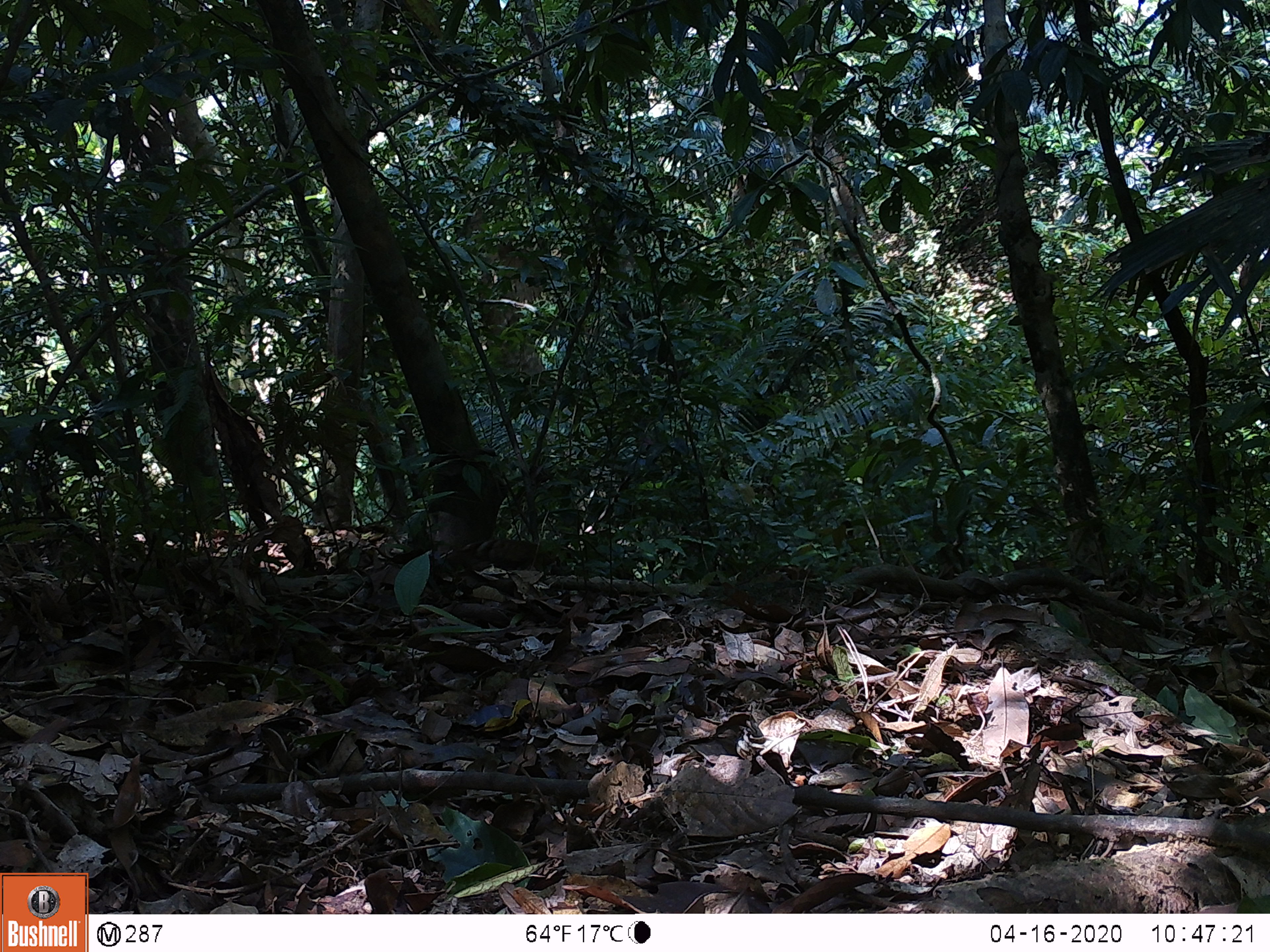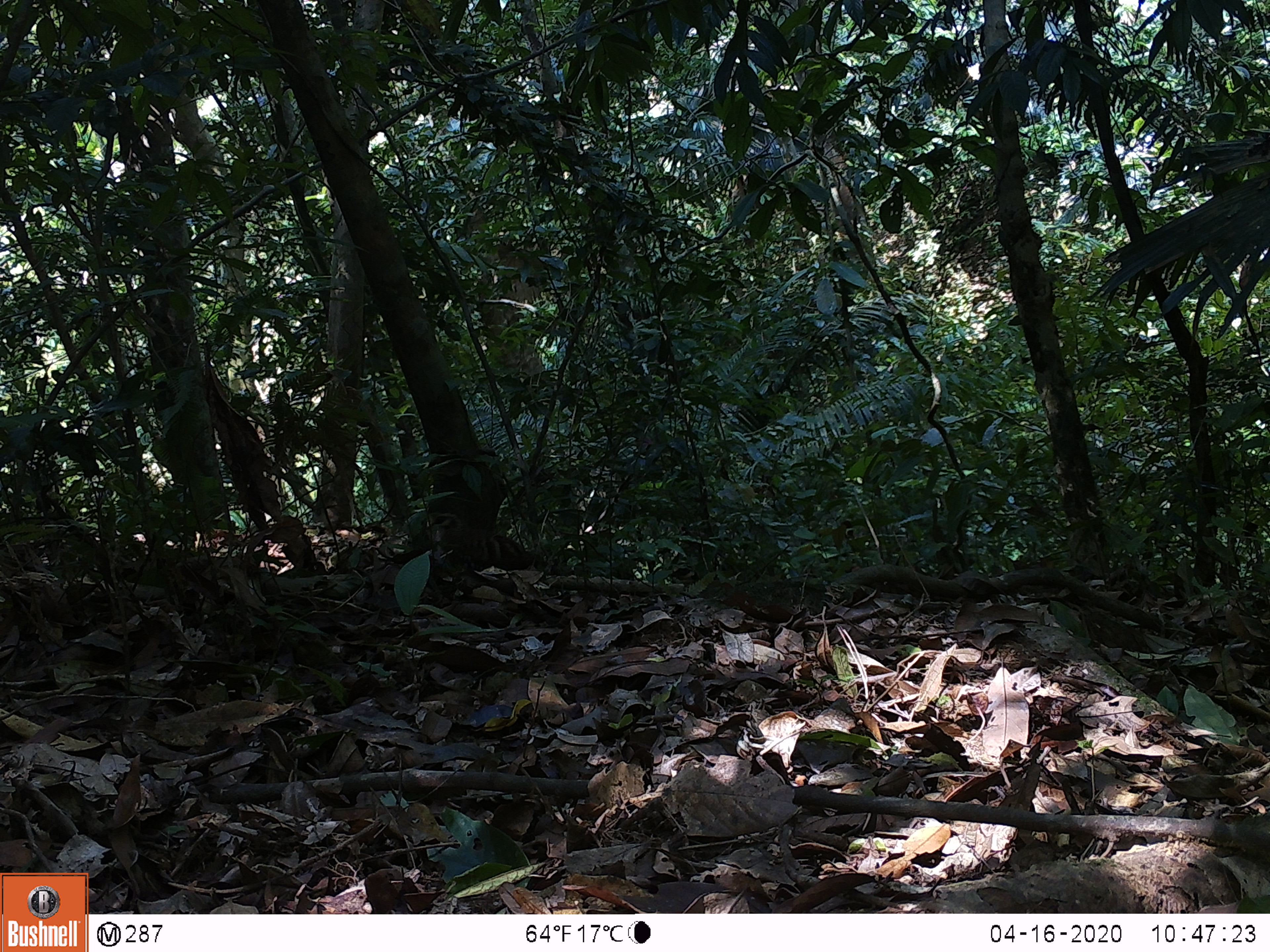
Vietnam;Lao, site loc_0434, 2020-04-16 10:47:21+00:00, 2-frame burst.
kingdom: Animalia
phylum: Chordata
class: Aves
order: Galliformes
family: Phasianidae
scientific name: Phasianidae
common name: partridge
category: unidentified partridge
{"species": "unidentified partridge (partridge) (Phasianidae)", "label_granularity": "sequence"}